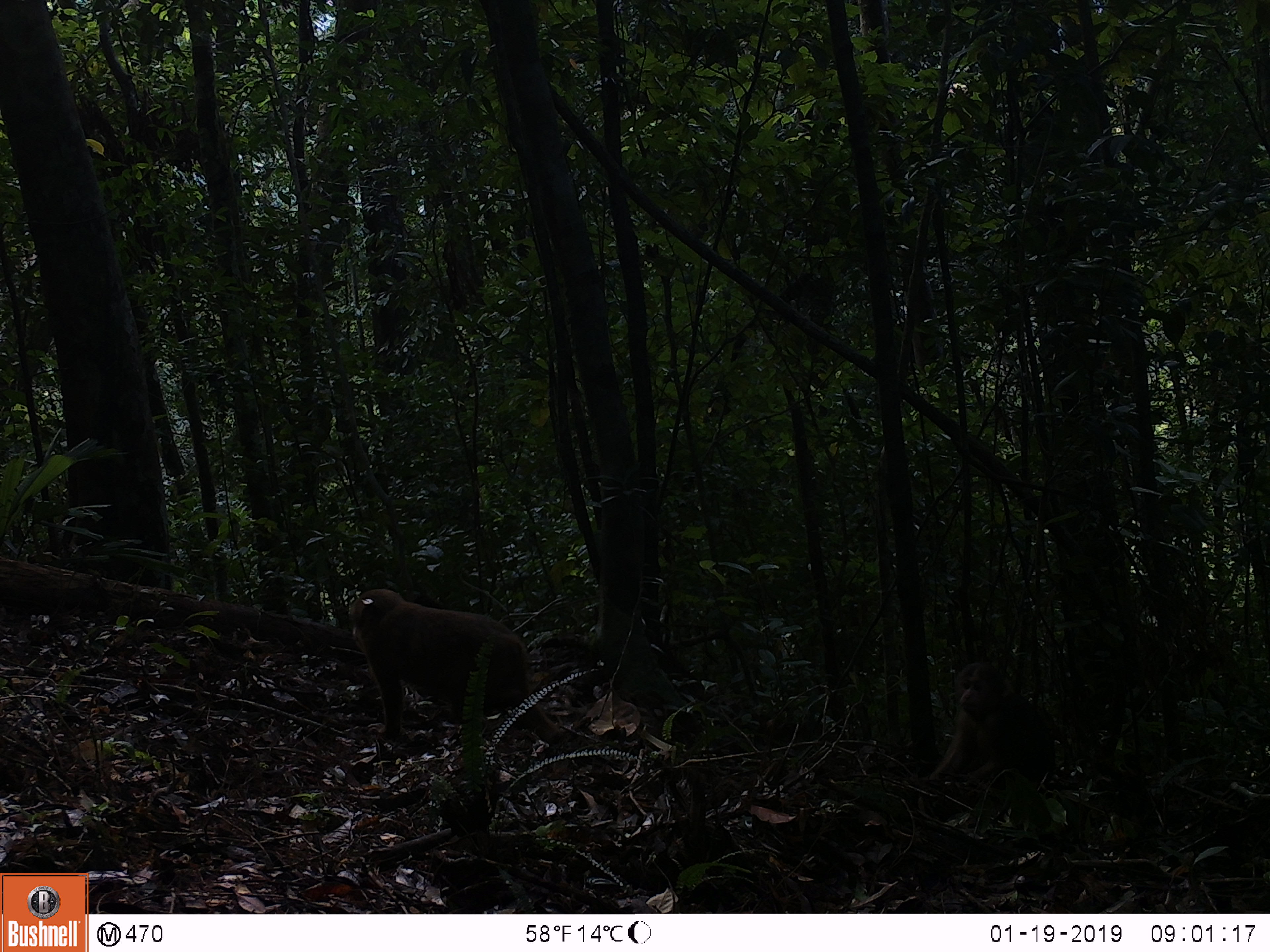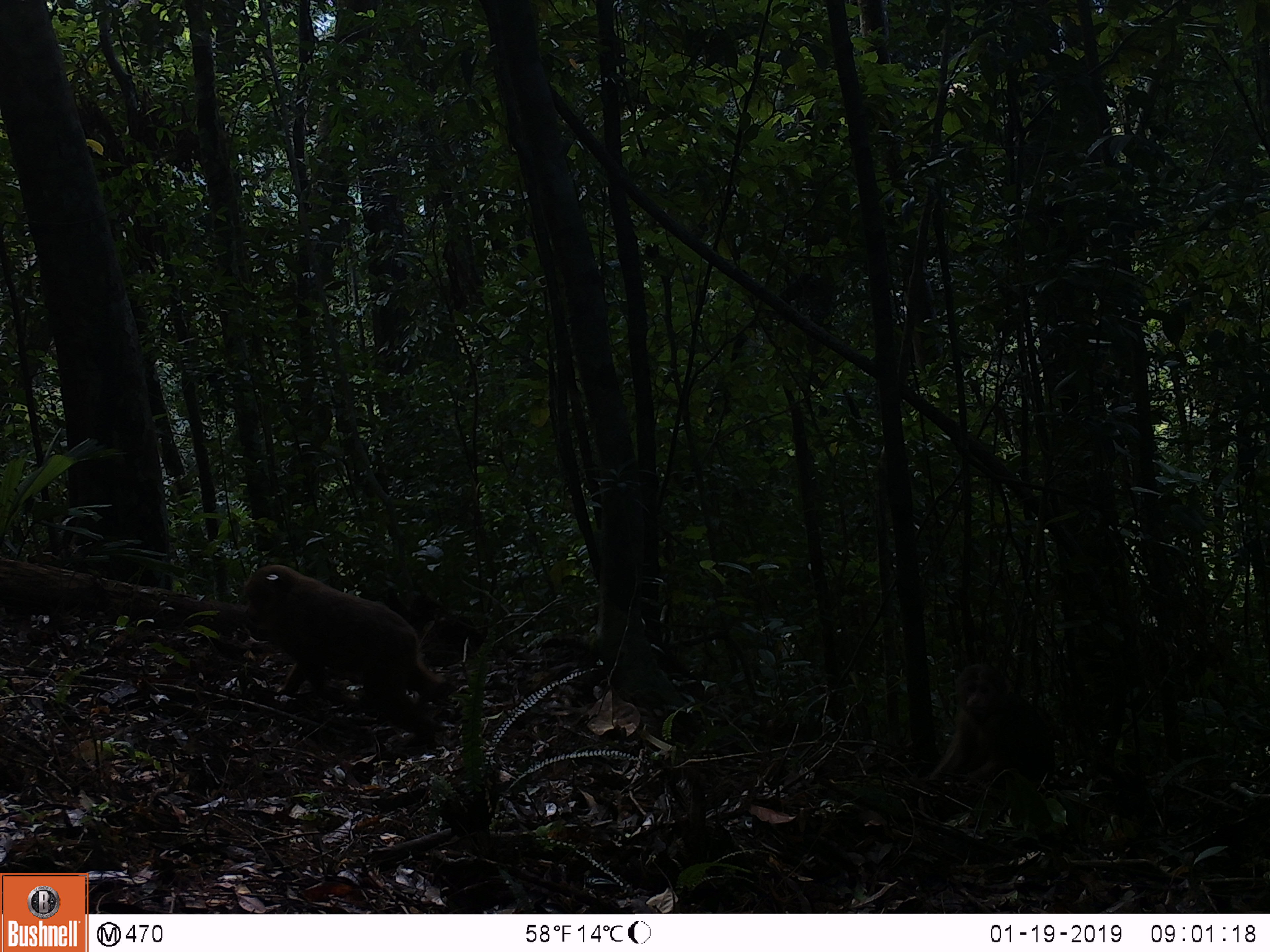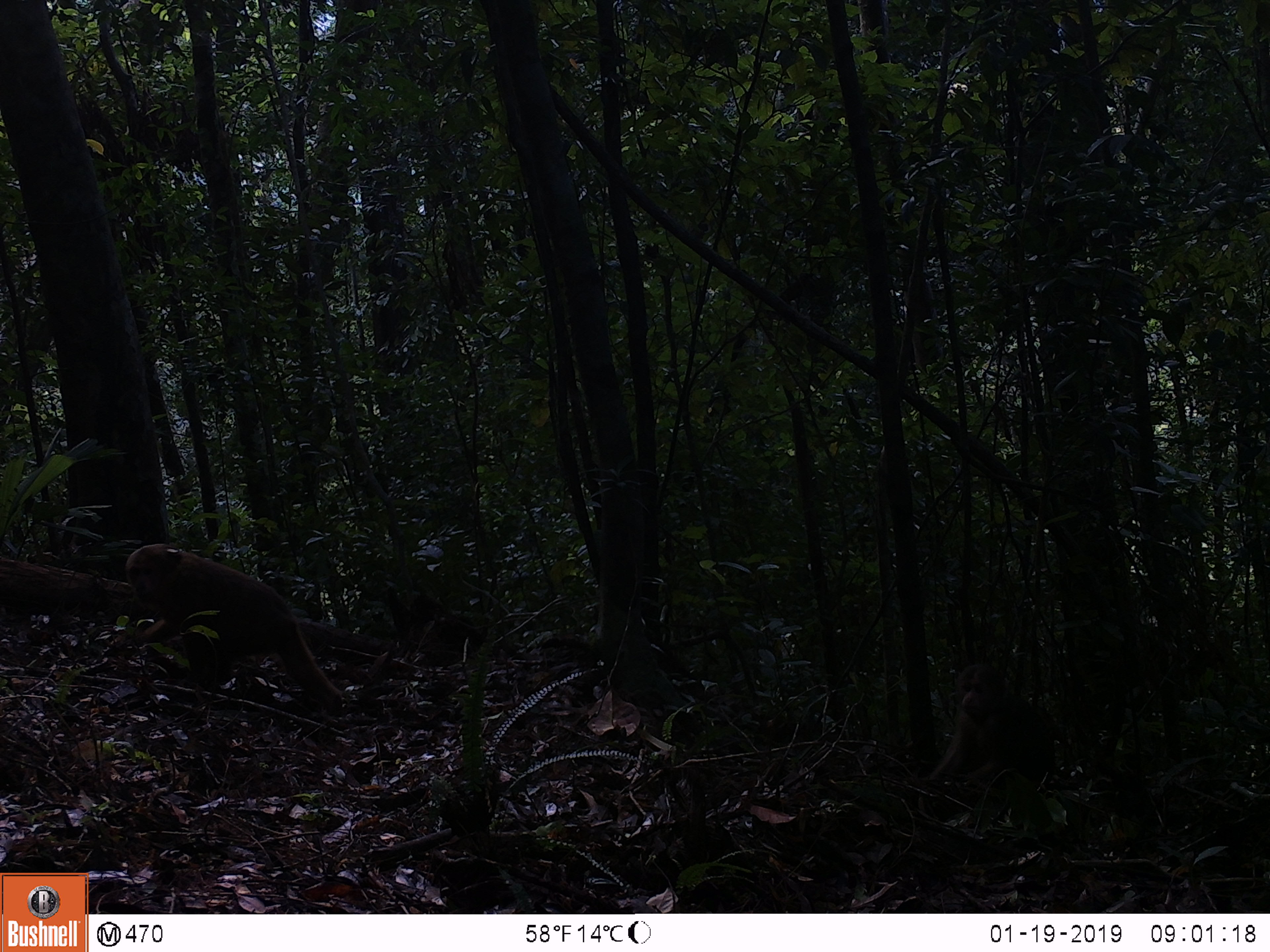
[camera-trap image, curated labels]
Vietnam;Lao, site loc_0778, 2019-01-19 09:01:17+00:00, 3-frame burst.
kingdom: Animalia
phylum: Chordata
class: Mammalia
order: Primates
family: Cercopithecidae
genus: Macaca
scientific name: Macaca arctoides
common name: stump-tailed macaque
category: stump tailed macaque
Stump tailed macaque (stump-tailed macaque) (Macaca arctoides). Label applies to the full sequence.